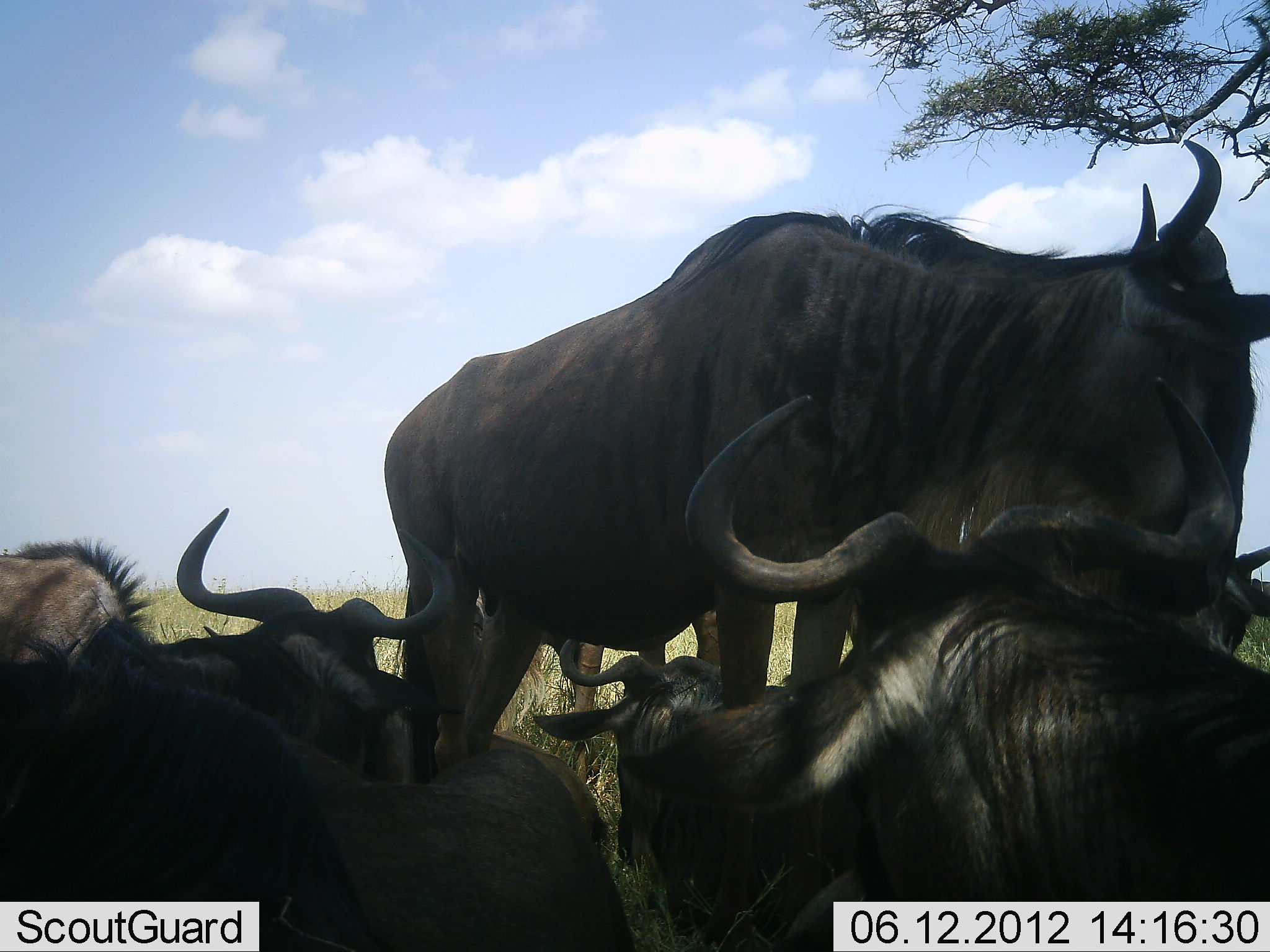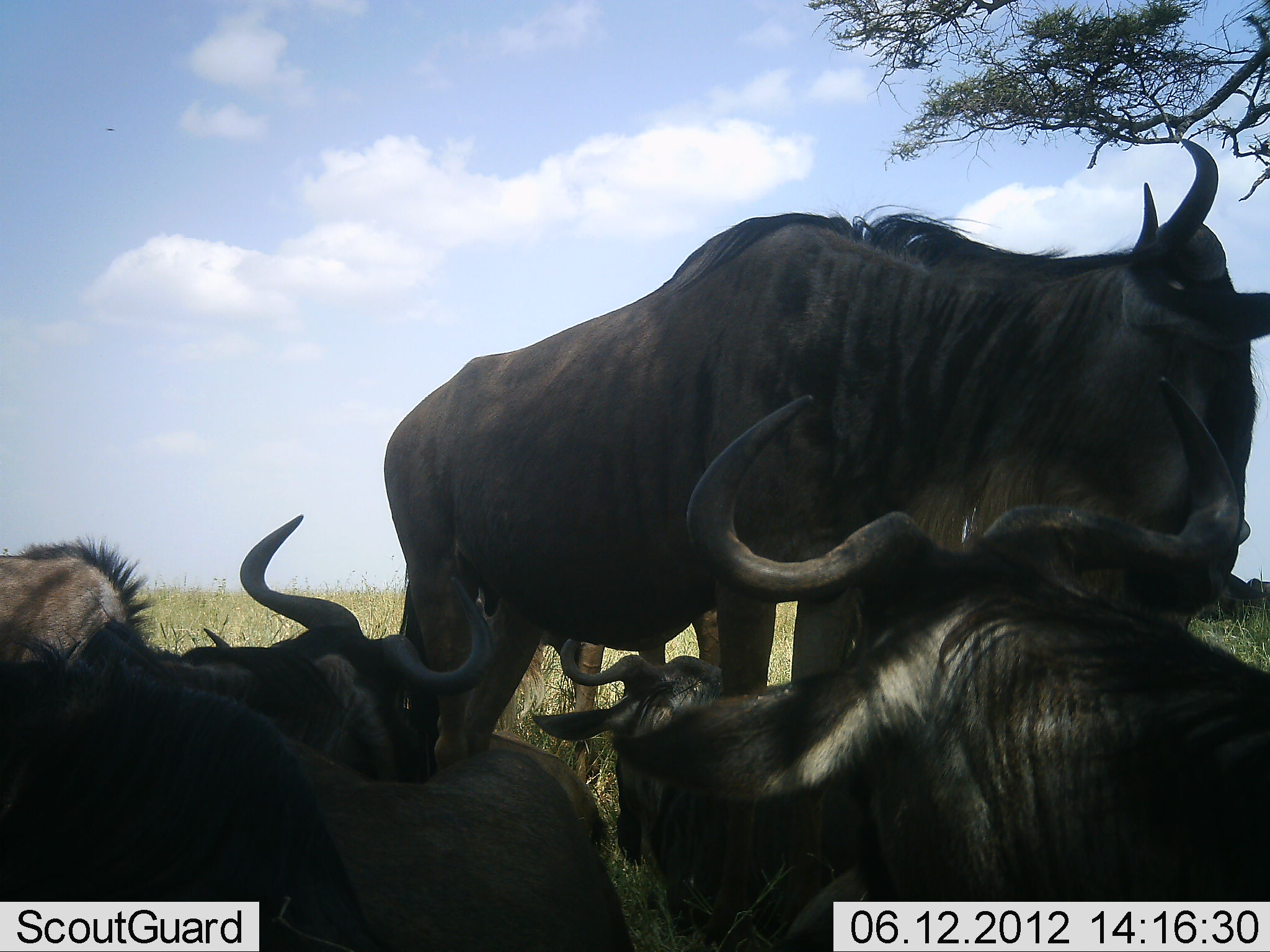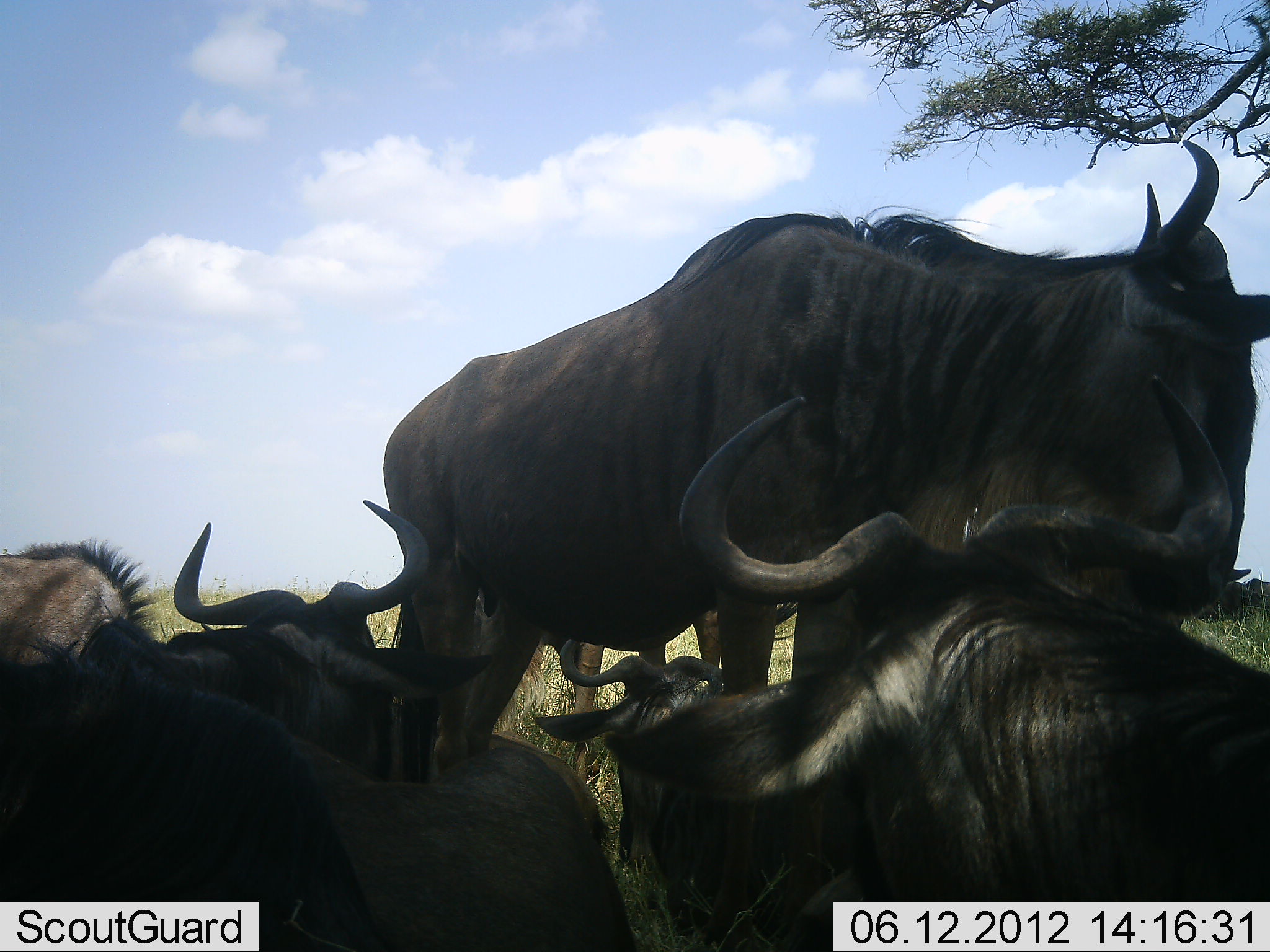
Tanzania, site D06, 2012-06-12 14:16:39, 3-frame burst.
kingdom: Animalia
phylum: Chordata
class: Mammalia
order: Artiodactyla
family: Bovidae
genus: Connochaetes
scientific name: Connochaetes taurinus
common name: blue wildebeest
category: wildebeest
Wildebeest (blue wildebeest) (Connochaetes taurinus), count 8. Behavior (volunteer vote fractions): standing 80%, resting 100%, moving 10%, interacting 10%. Young present (vote fraction): 10%. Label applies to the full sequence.